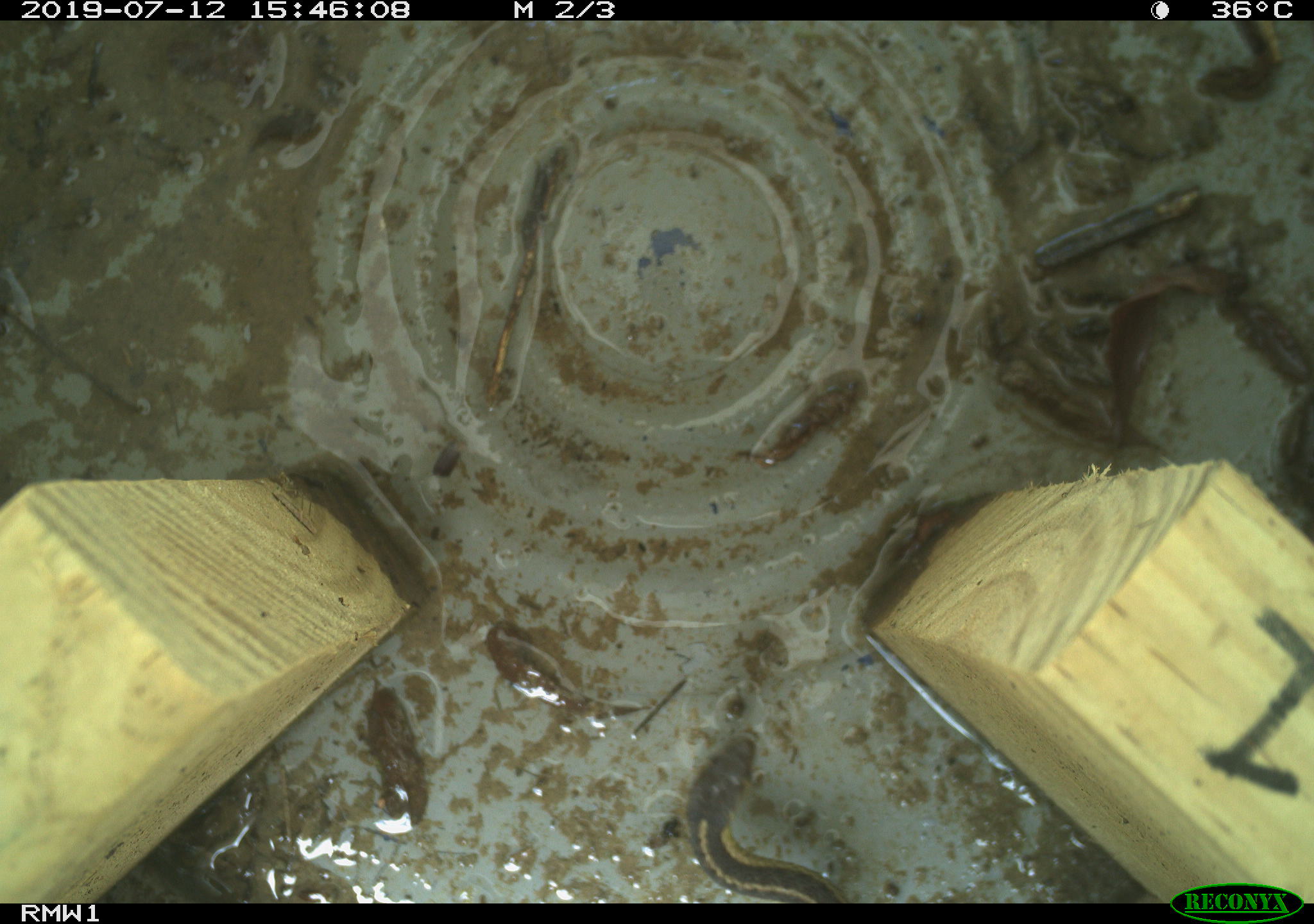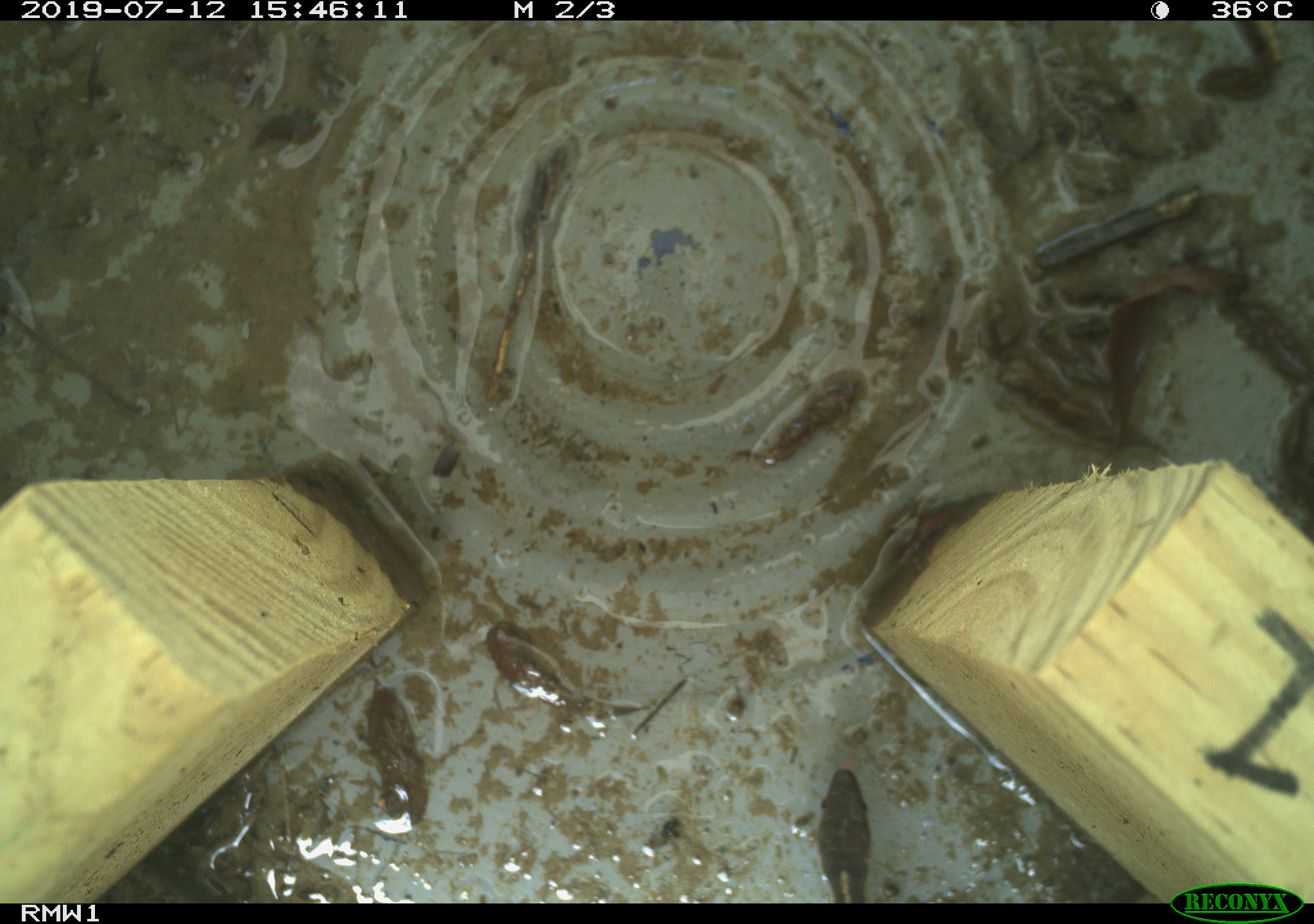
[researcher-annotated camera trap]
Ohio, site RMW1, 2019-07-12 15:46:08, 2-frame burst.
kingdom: Animalia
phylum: Chordata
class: Reptilia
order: Squamata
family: Colubridae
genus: Thamnophis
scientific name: Thamnophis sirtalis sirtalis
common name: eastern gartersnake